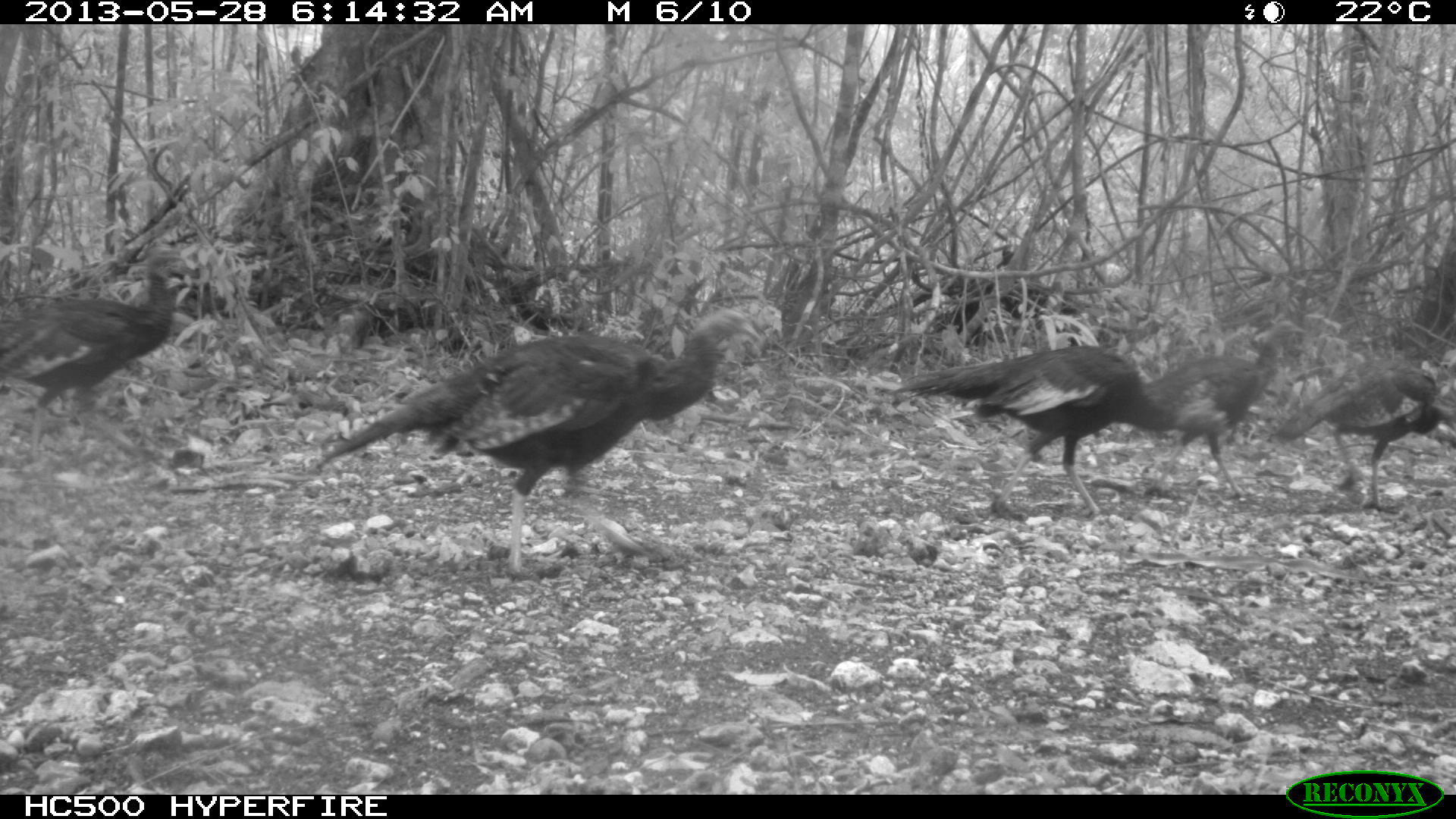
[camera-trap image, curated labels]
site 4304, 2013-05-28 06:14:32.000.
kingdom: Animalia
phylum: Chordata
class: Aves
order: Galliformes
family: Phasianidae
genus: Meleagris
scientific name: Meleagris ocellata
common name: ocellated turkey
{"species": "Meleagris ocellata (ocellated turkey)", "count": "6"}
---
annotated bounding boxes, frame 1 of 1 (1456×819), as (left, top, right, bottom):
meleagris ocellata: (317, 310, 753, 574); (895, 342, 1225, 509); (1, 249, 188, 449); (1269, 349, 1456, 511); (1143, 319, 1301, 498)